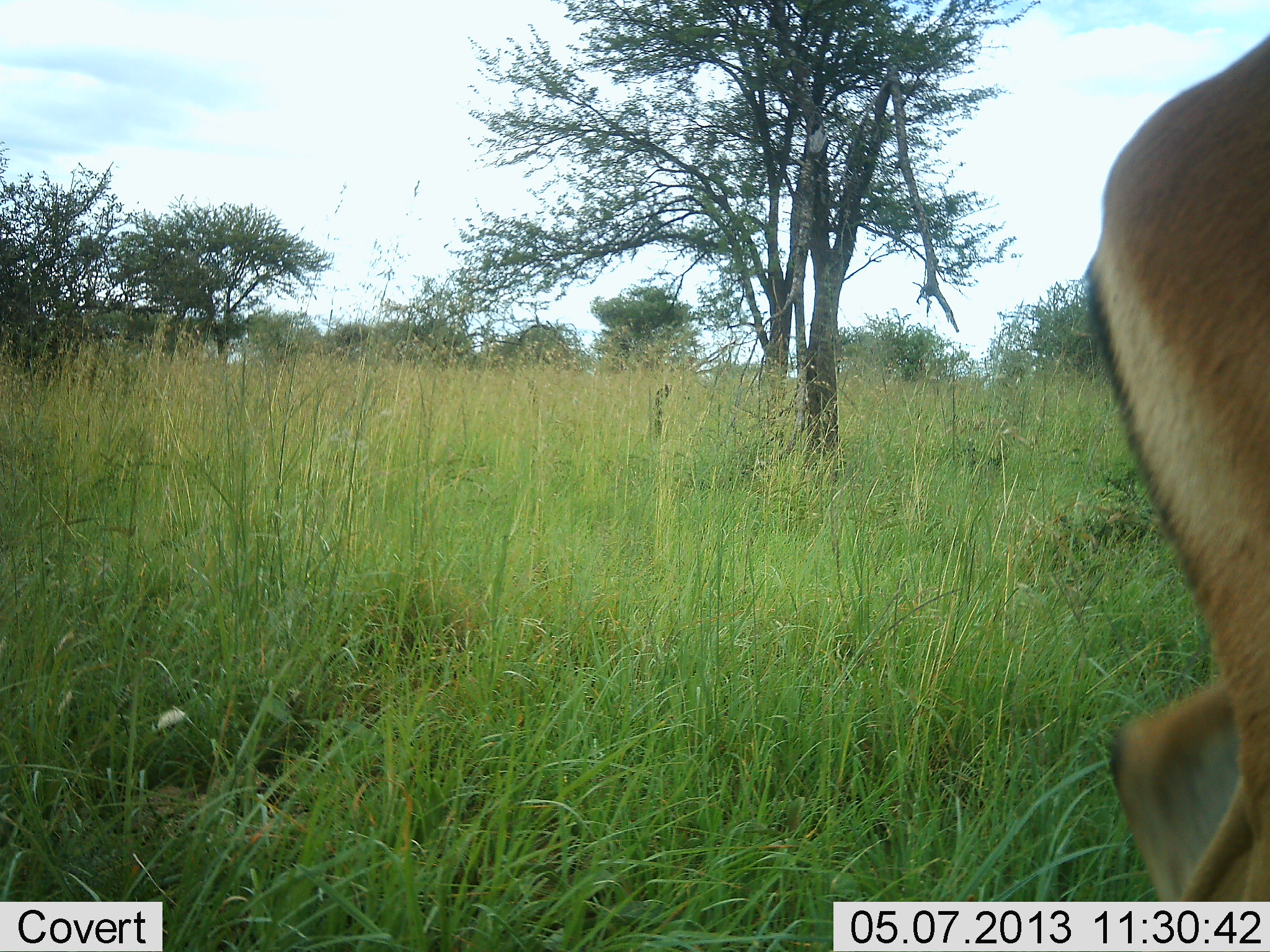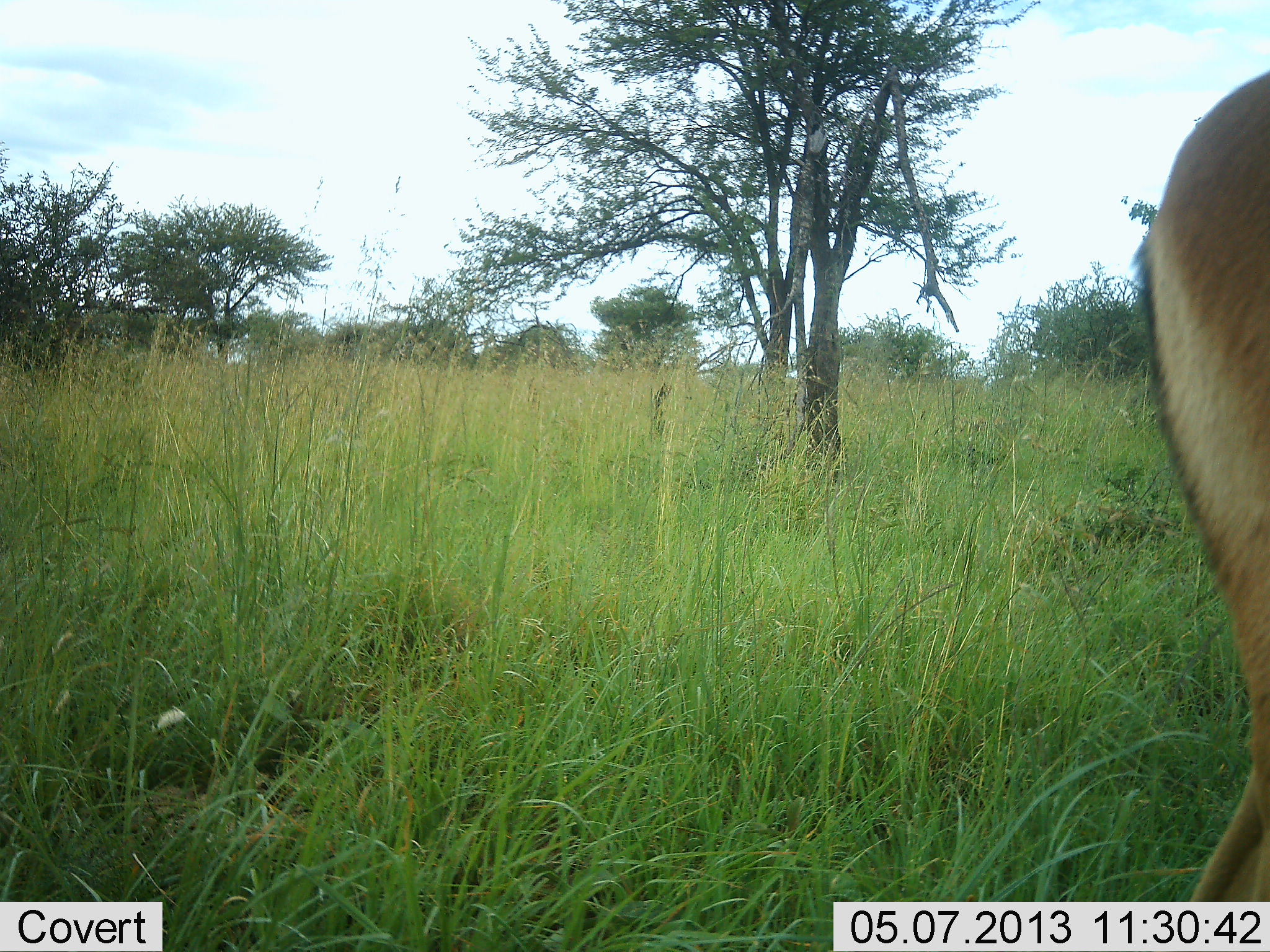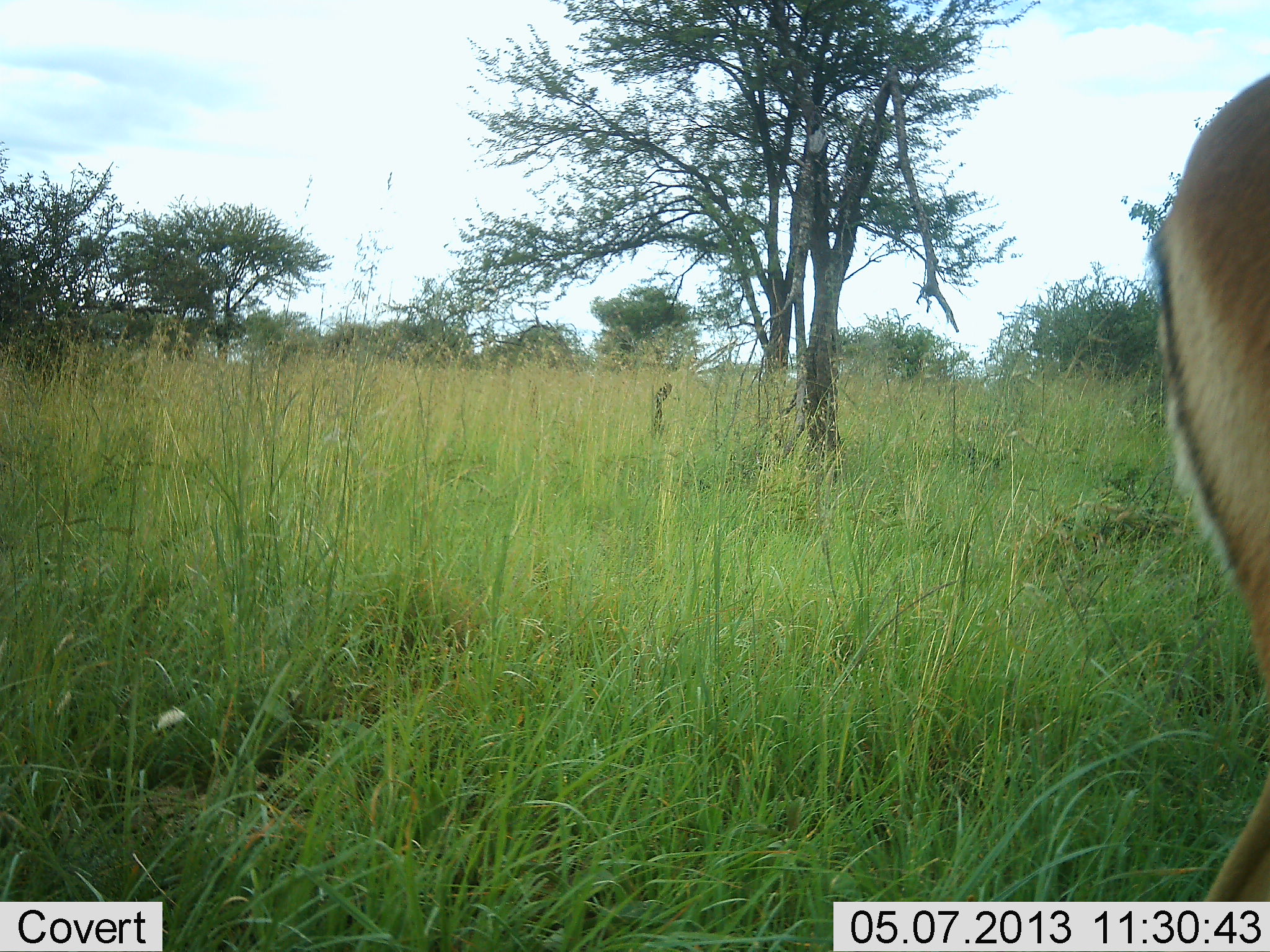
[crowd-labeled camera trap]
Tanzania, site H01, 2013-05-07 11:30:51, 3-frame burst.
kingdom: Animalia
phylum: Chordata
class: Mammalia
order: Artiodactyla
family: Bovidae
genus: Aepyceros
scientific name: Aepyceros melampus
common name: impala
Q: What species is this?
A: Impala (Aepyceros melampus).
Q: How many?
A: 1.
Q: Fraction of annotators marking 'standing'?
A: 38%.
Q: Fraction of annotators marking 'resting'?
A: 0%.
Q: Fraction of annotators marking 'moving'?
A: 62%.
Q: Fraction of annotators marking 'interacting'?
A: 0%.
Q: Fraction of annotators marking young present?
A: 0%.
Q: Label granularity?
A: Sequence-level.